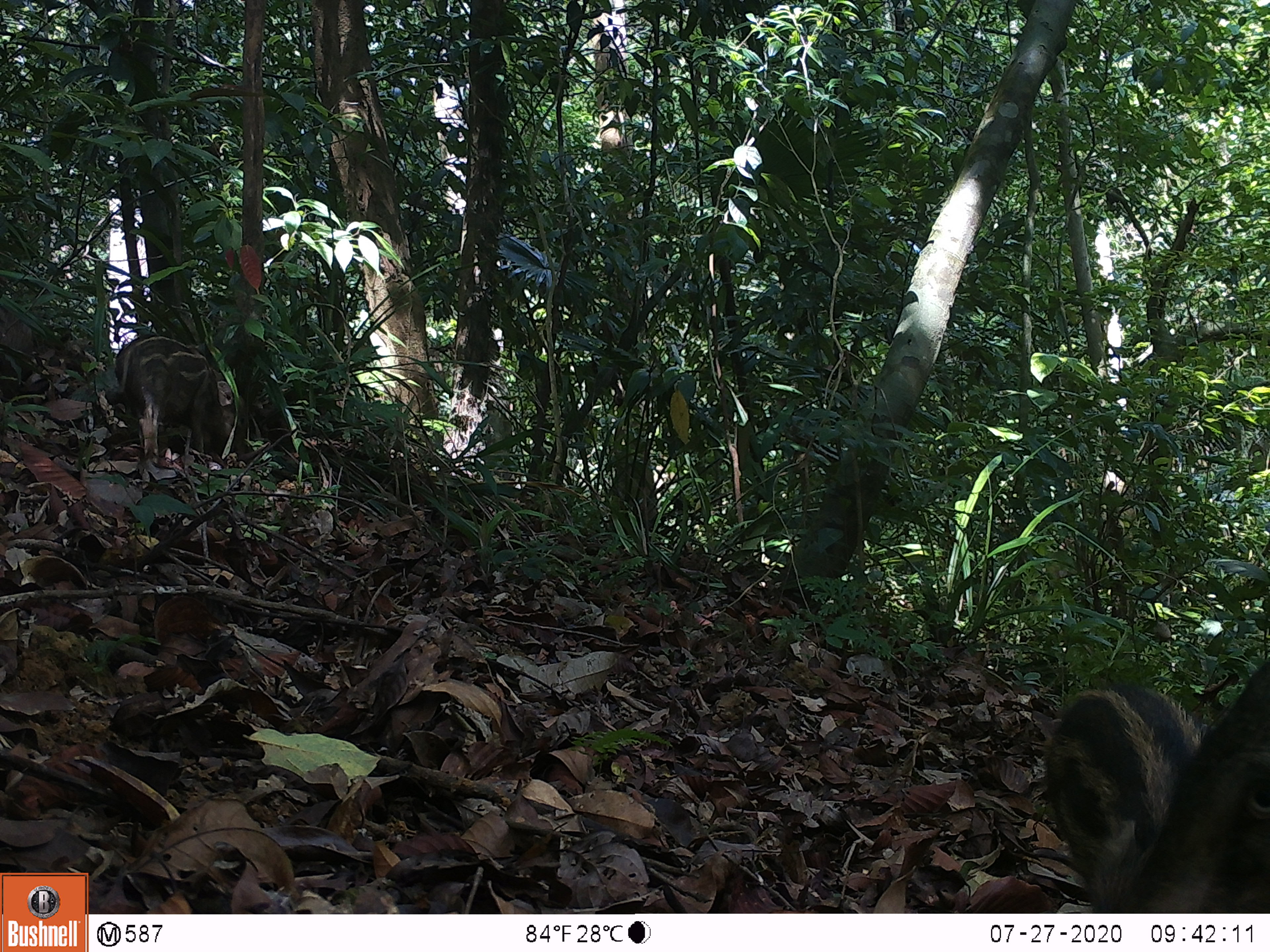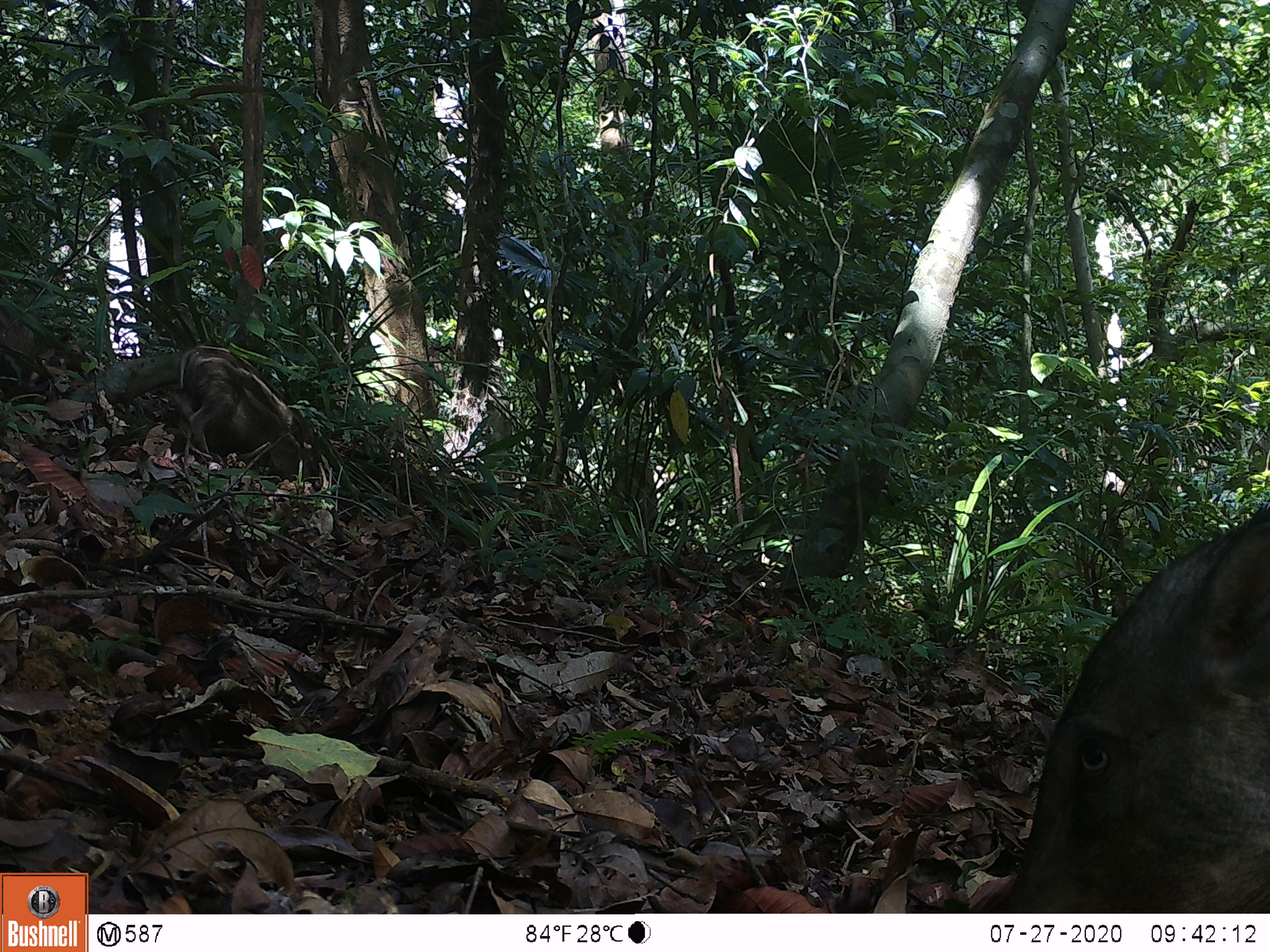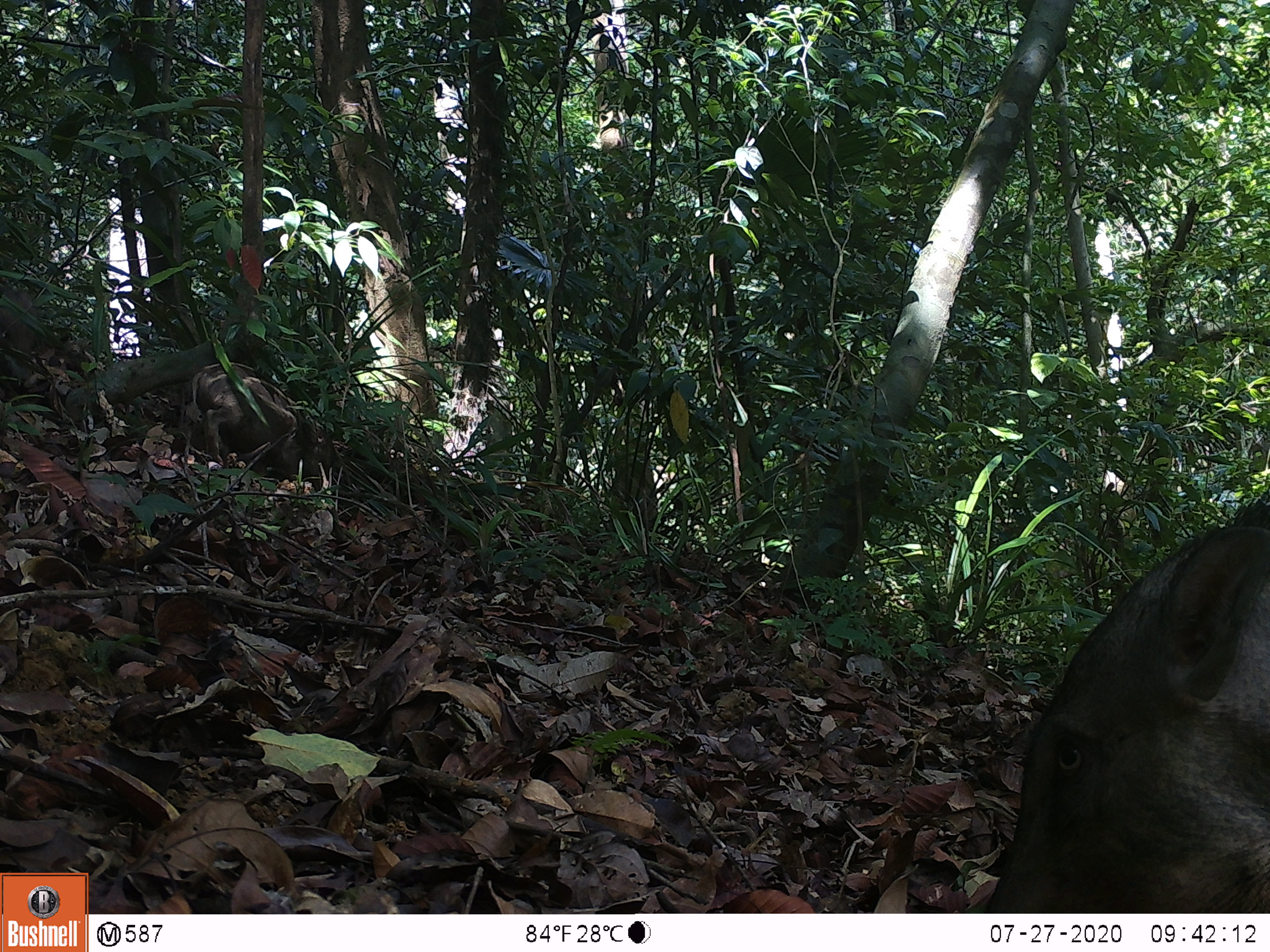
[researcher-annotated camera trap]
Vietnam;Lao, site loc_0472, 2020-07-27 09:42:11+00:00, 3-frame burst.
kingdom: Animalia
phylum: Chordata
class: Mammalia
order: Artiodactyla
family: Suidae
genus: Sus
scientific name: Sus scrofa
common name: eurasian wild pig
Eurasian wild pig (Sus scrofa). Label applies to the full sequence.